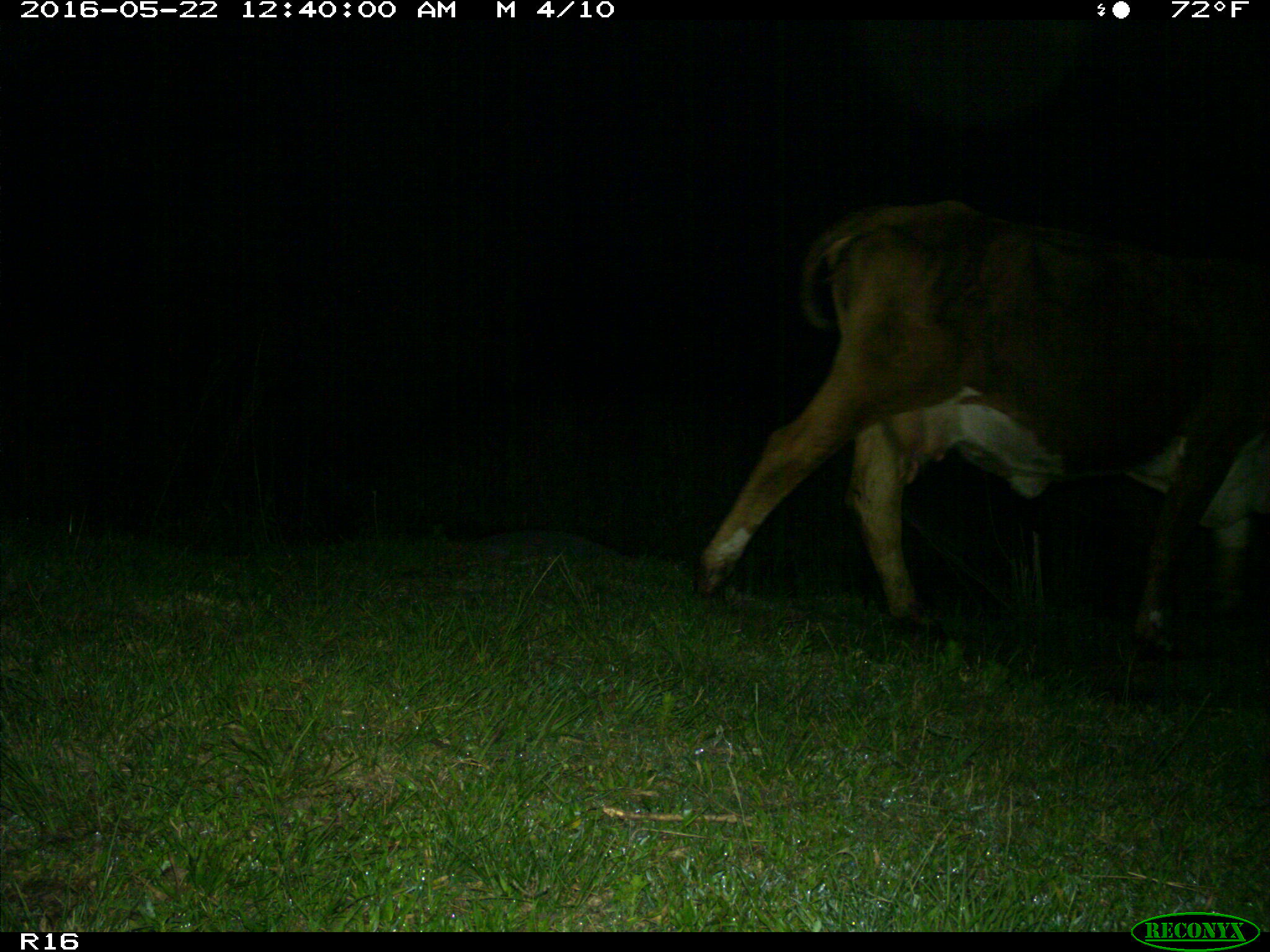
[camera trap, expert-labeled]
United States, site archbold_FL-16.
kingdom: Animalia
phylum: Chordata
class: Mammalia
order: Artiodactyla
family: Bovidae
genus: Bos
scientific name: Bos taurus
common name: domestic cow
Bos taurus (domestic cow).